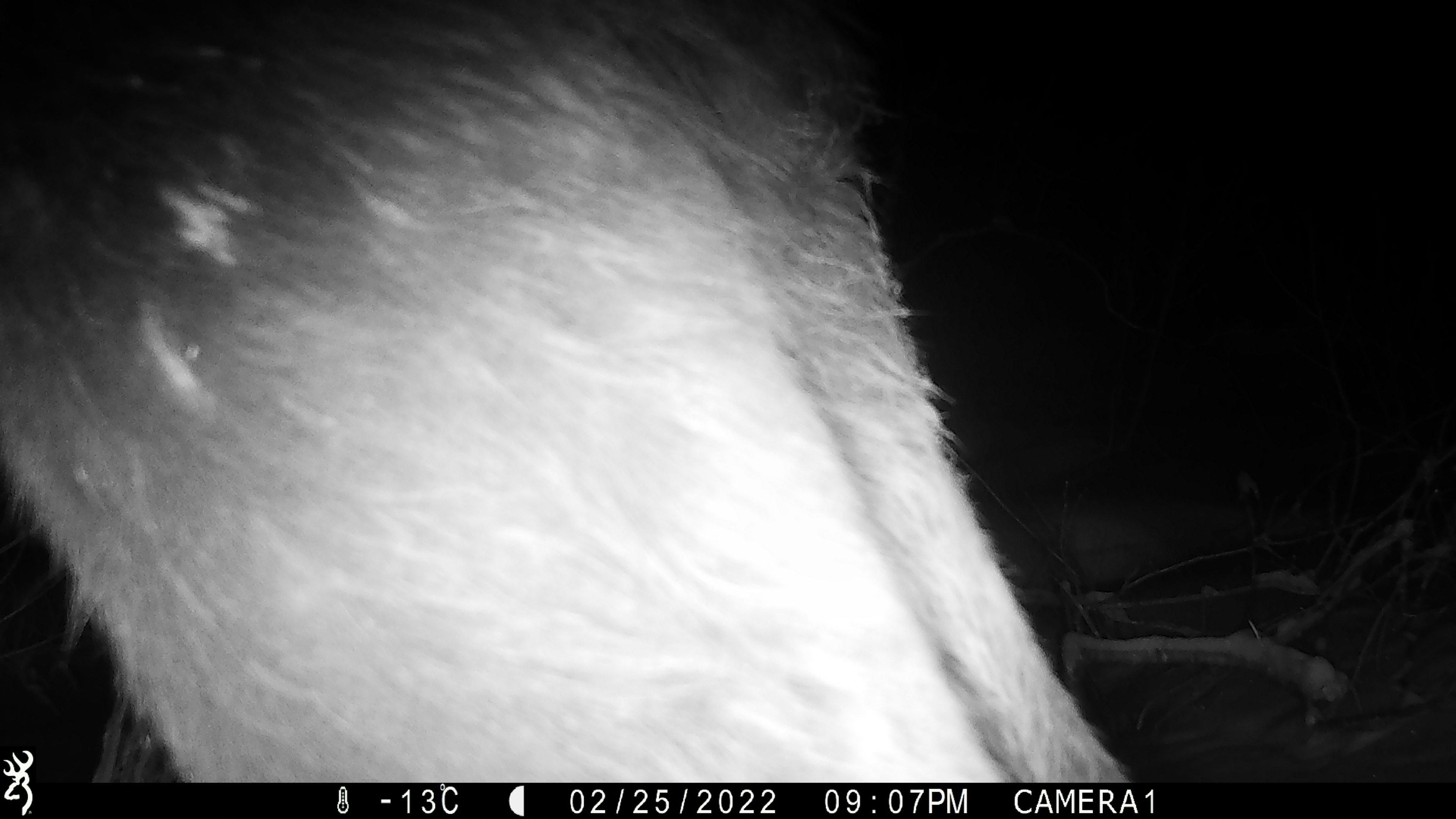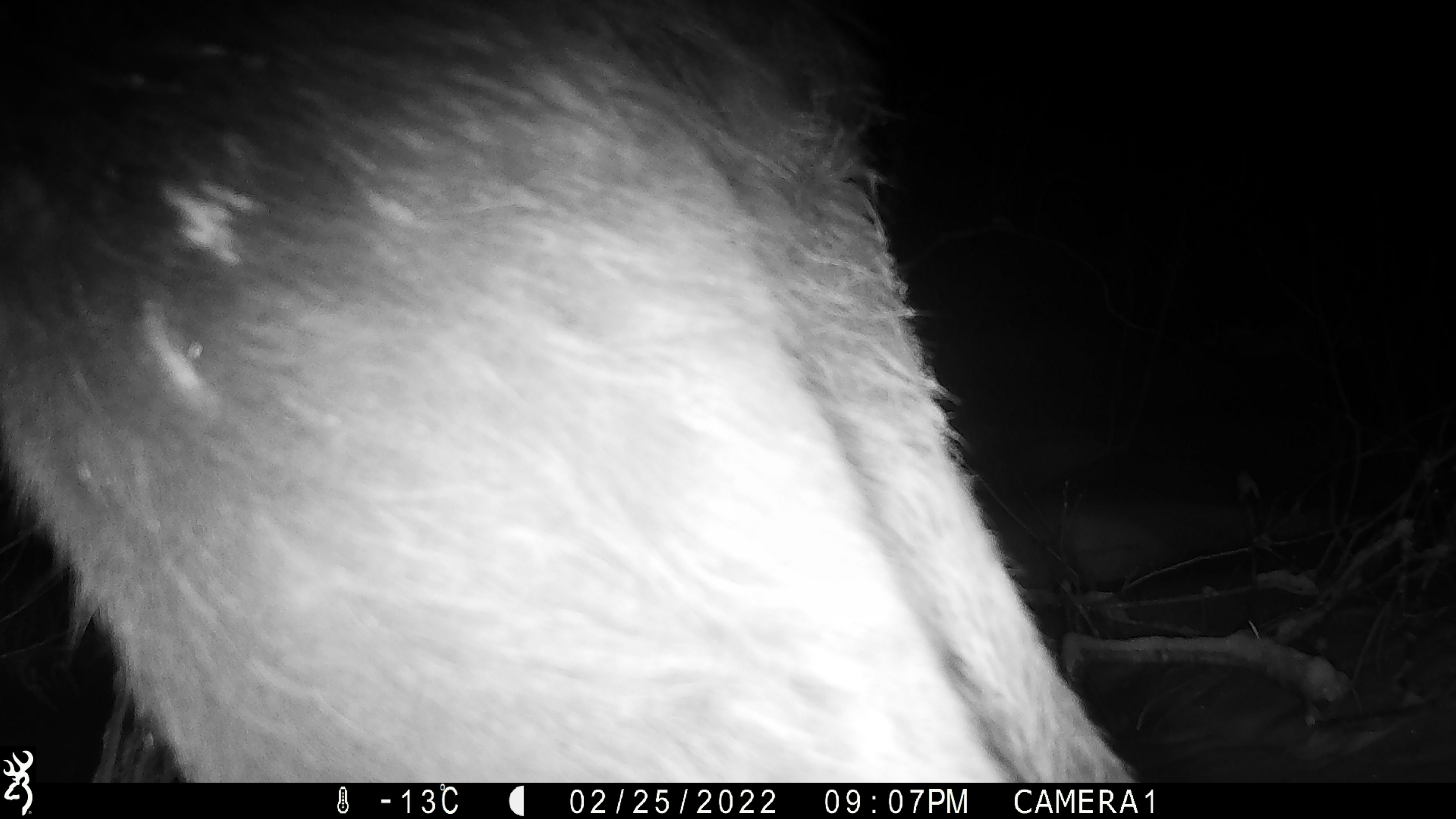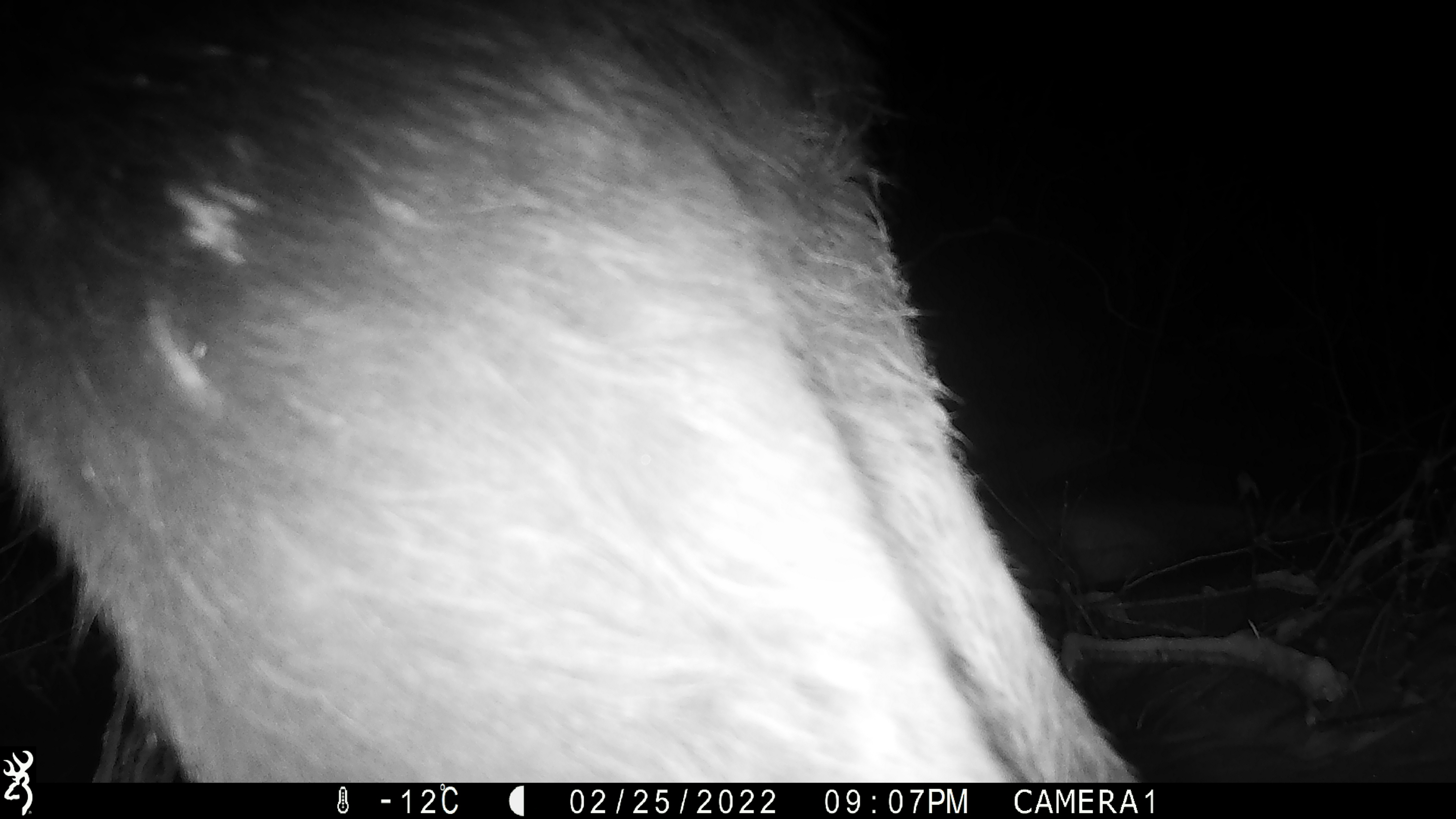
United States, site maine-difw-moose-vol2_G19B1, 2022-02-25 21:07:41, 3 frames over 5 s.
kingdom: Animalia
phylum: Chordata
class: Mammalia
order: Artiodactyla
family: Cervidae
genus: Alces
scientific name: Alces alces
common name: moose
Moose (Alces alces).